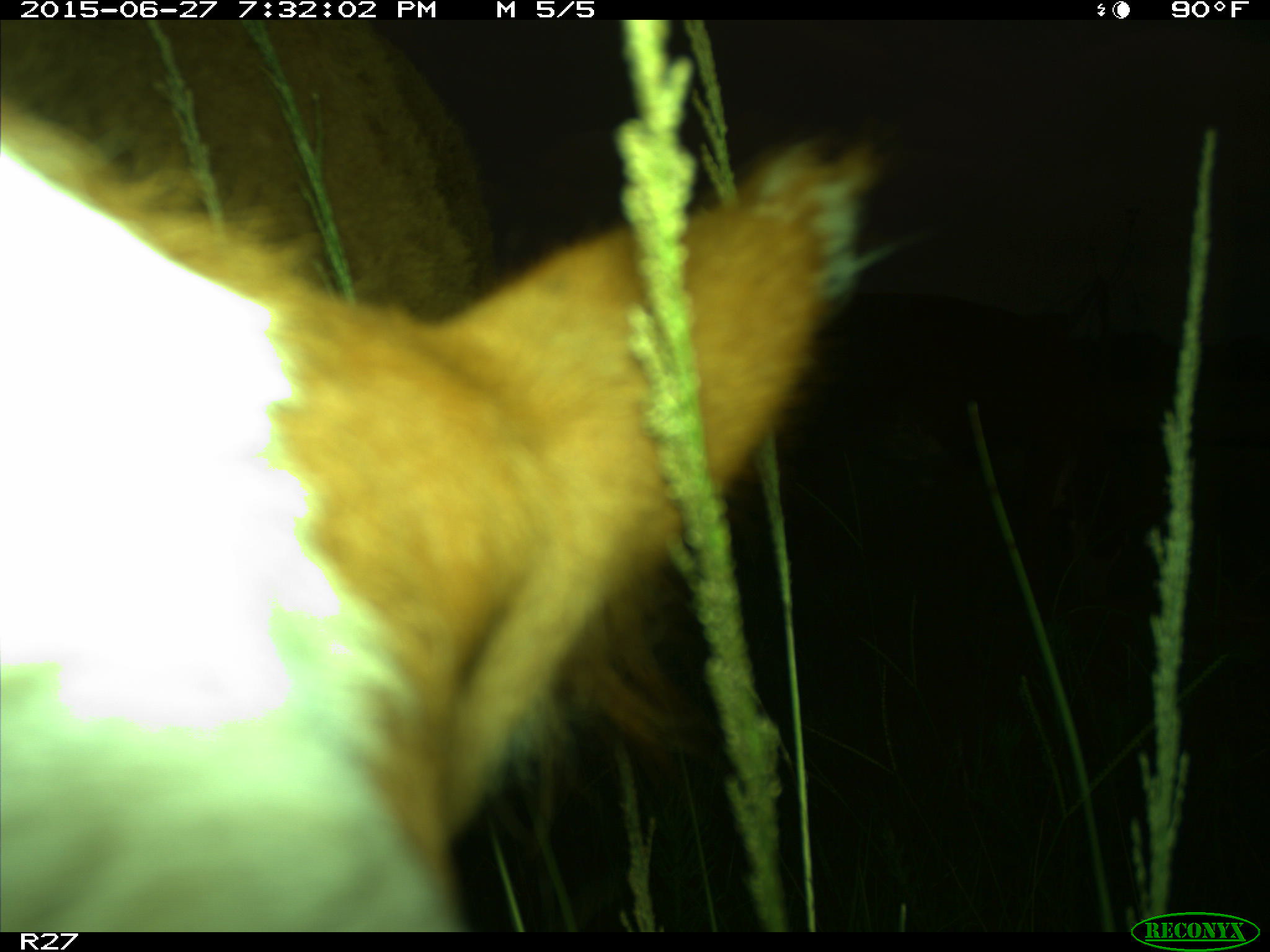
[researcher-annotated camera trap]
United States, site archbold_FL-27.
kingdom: Animalia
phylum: Chordata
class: Mammalia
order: Artiodactyla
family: Bovidae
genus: Bos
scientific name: Bos taurus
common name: domestic cow